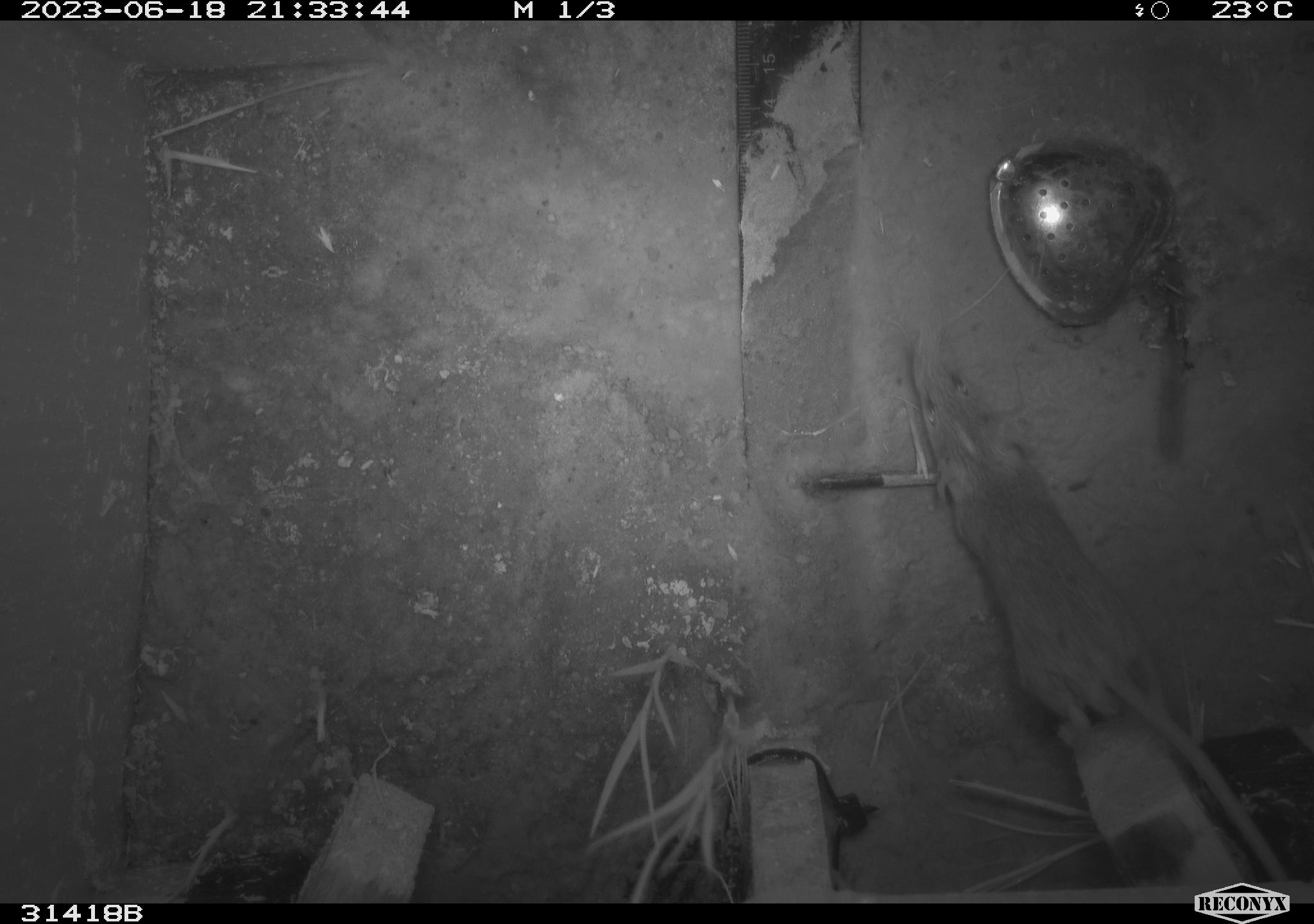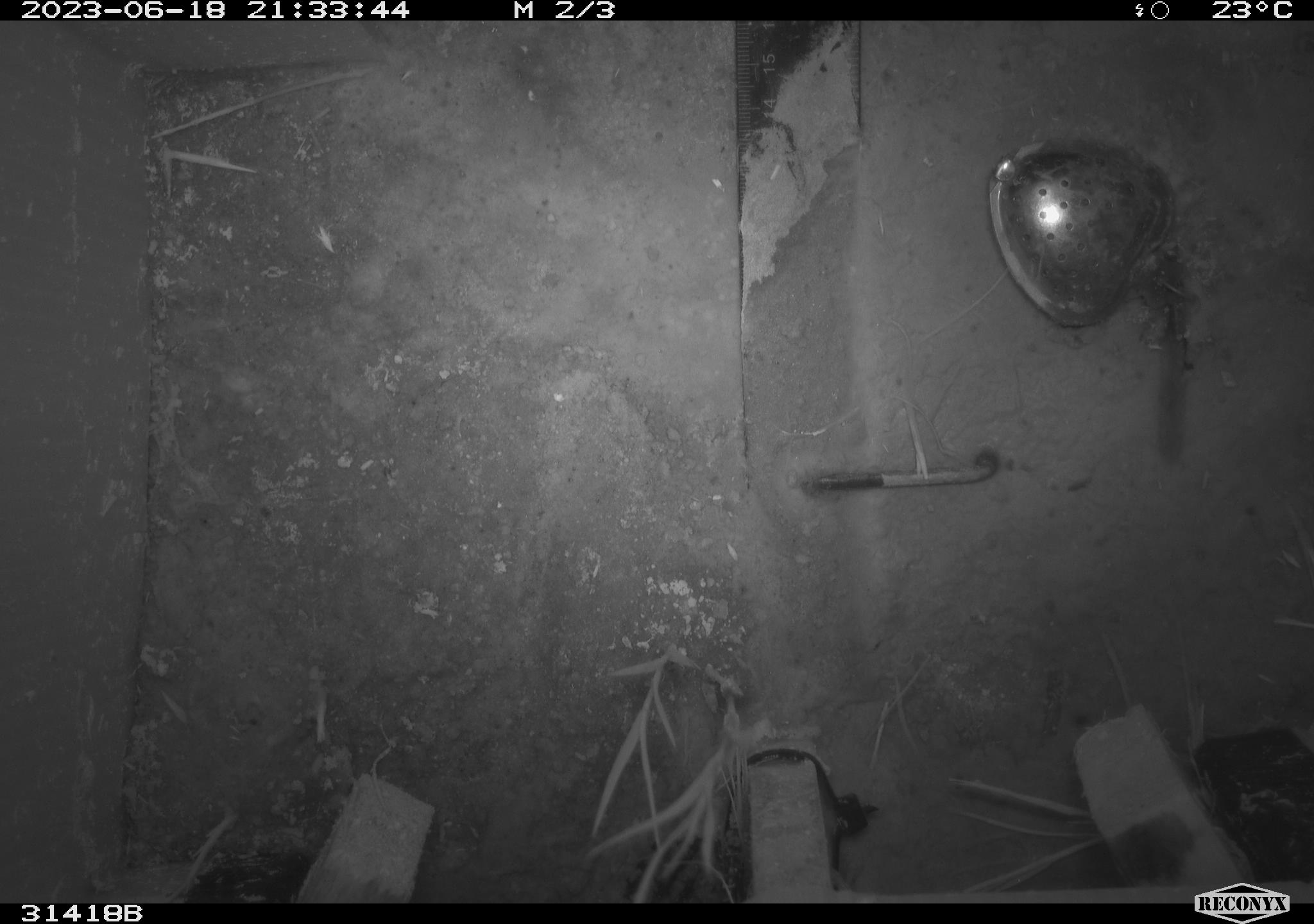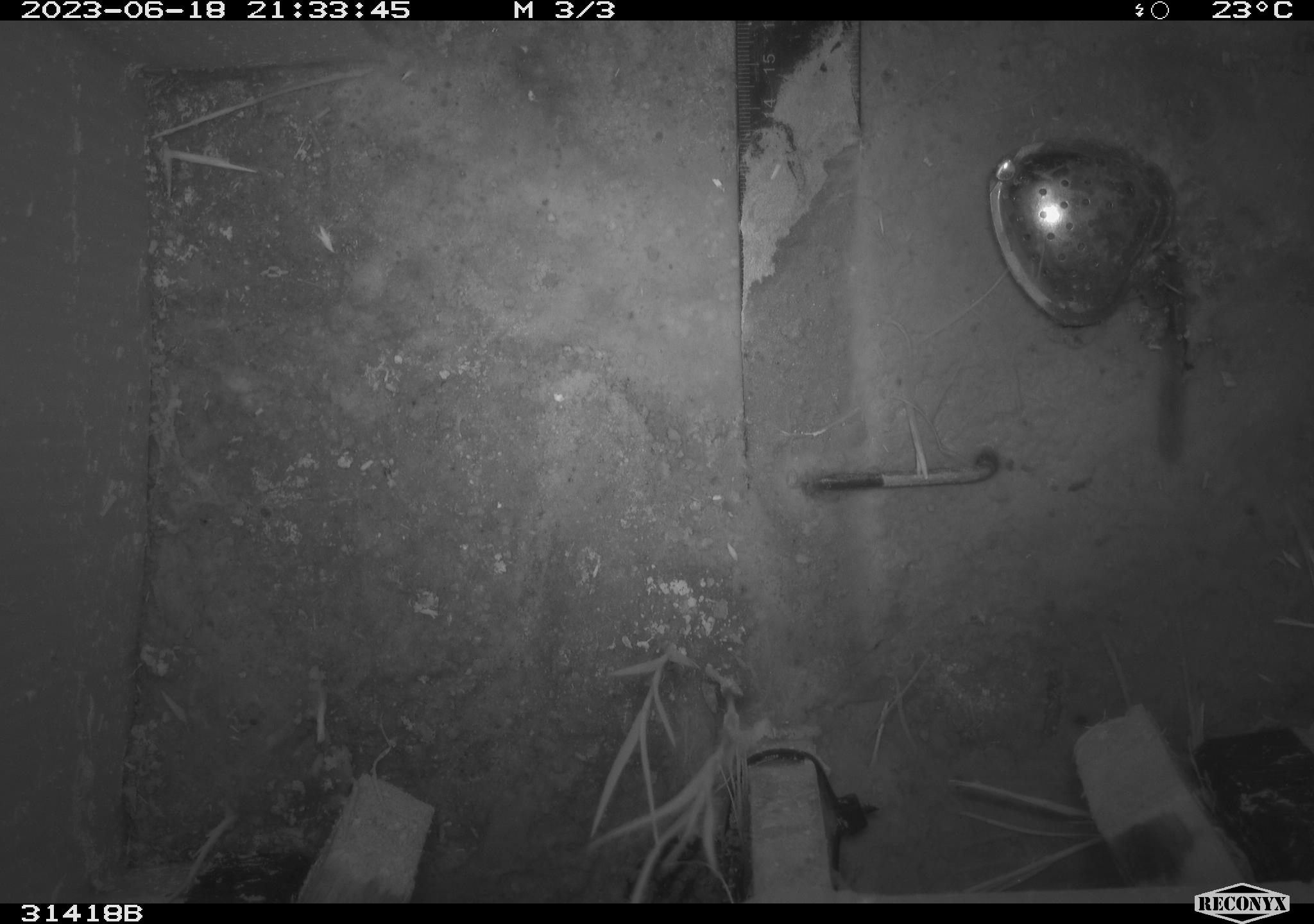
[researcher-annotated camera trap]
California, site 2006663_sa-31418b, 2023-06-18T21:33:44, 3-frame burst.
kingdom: Animalia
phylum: Chordata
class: Mammalia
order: Rodentia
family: Cricetidae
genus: Peromyscus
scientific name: Peromyscus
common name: deer mice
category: peromyscus species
Peromyscus species (deer mice) (Peromyscus).